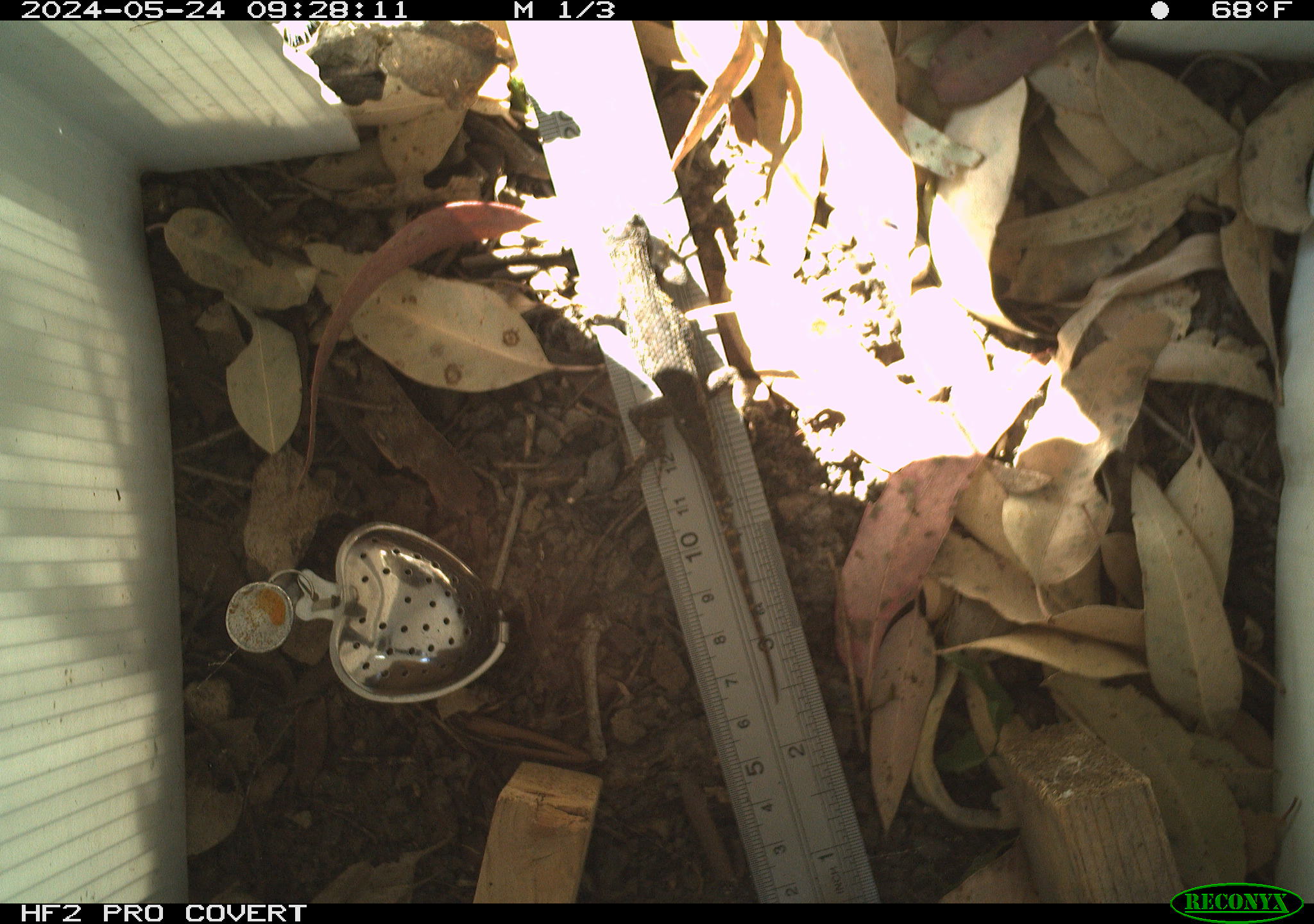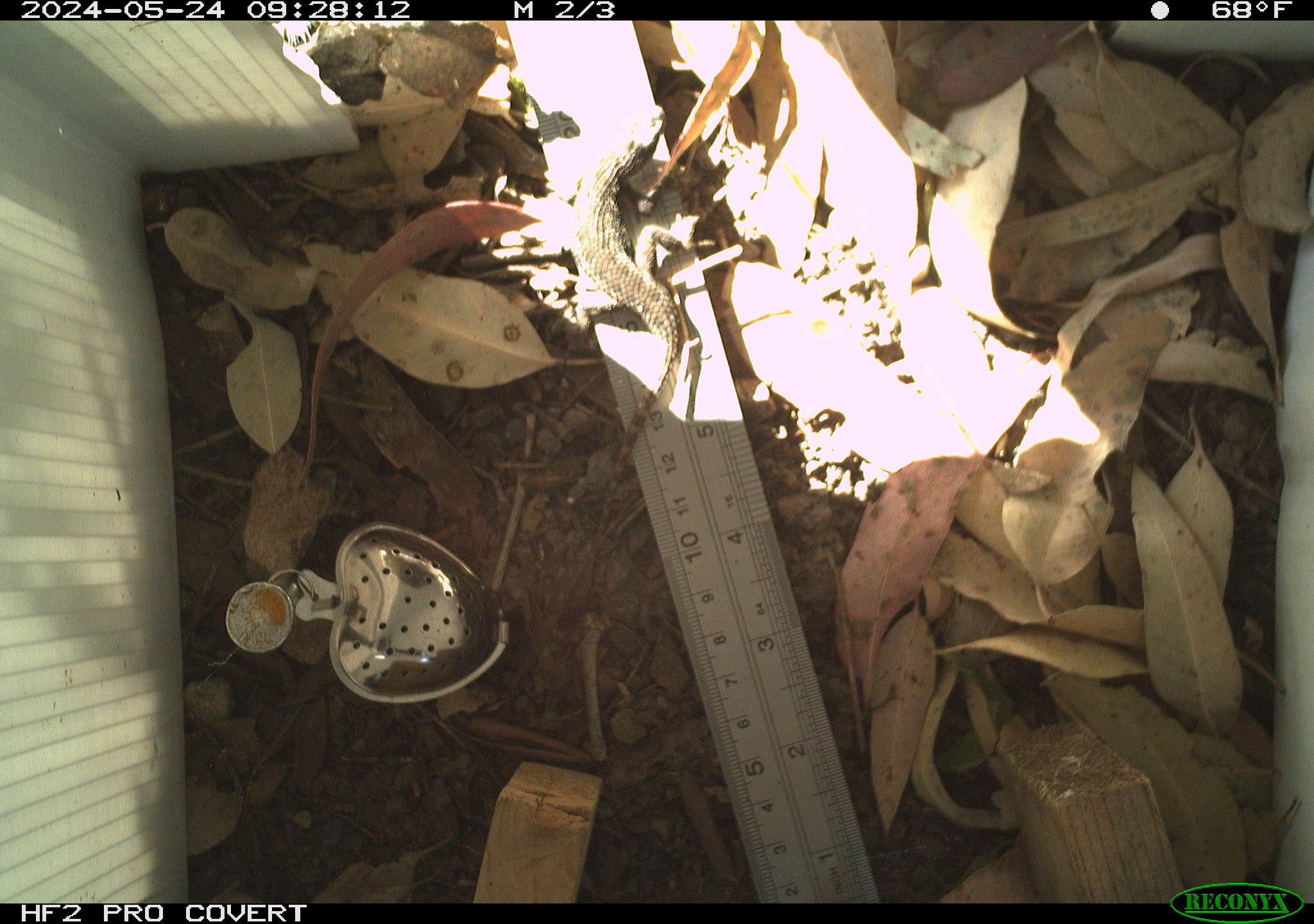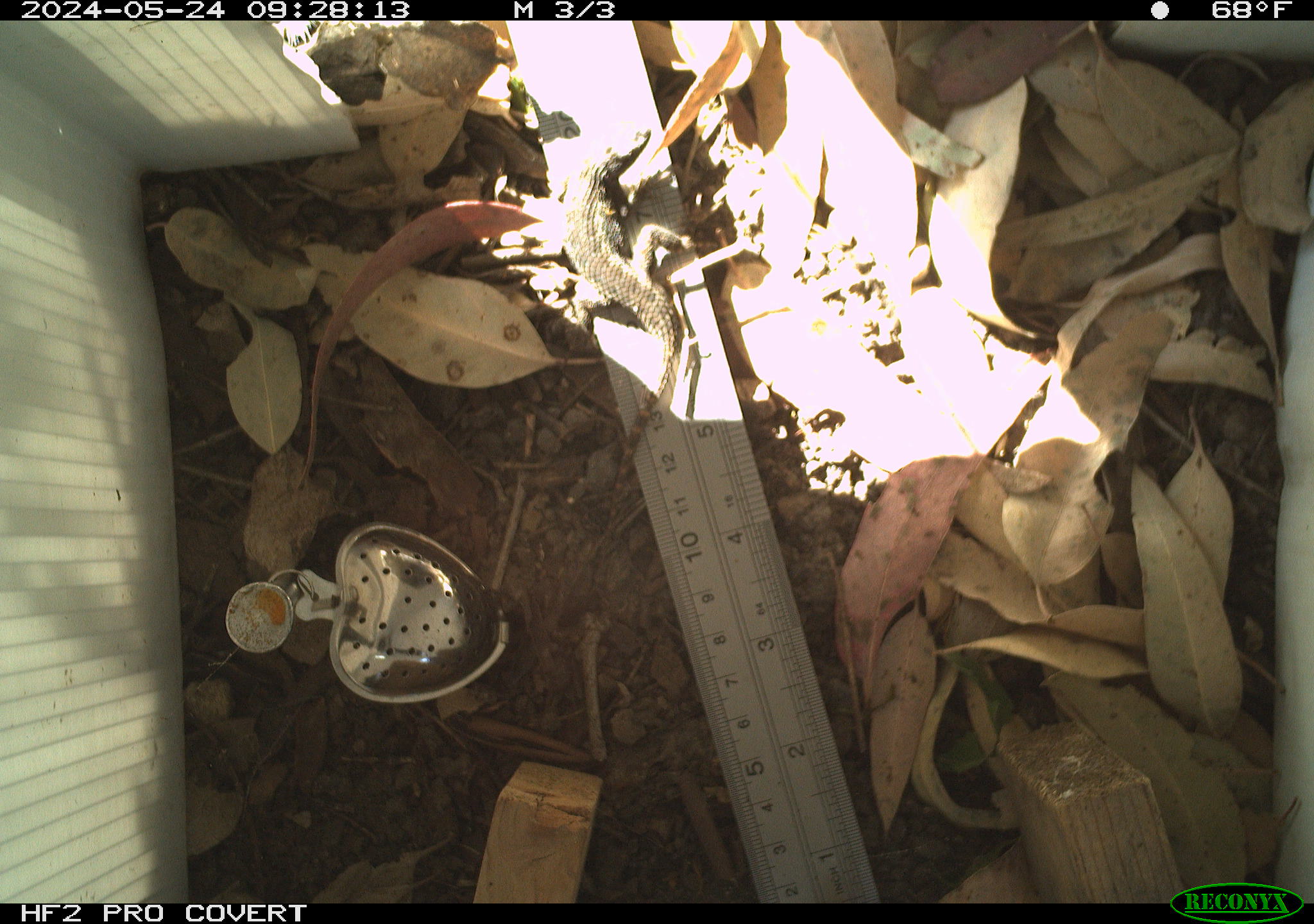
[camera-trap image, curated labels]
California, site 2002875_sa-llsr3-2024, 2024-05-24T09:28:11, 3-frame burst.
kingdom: Animalia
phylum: Chordata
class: Reptilia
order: Squamata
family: Phrynosomatidae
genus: Sceloporus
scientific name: Sceloporus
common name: spiny lizards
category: sceloporus species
Sceloporus species (spiny lizards) (Sceloporus).